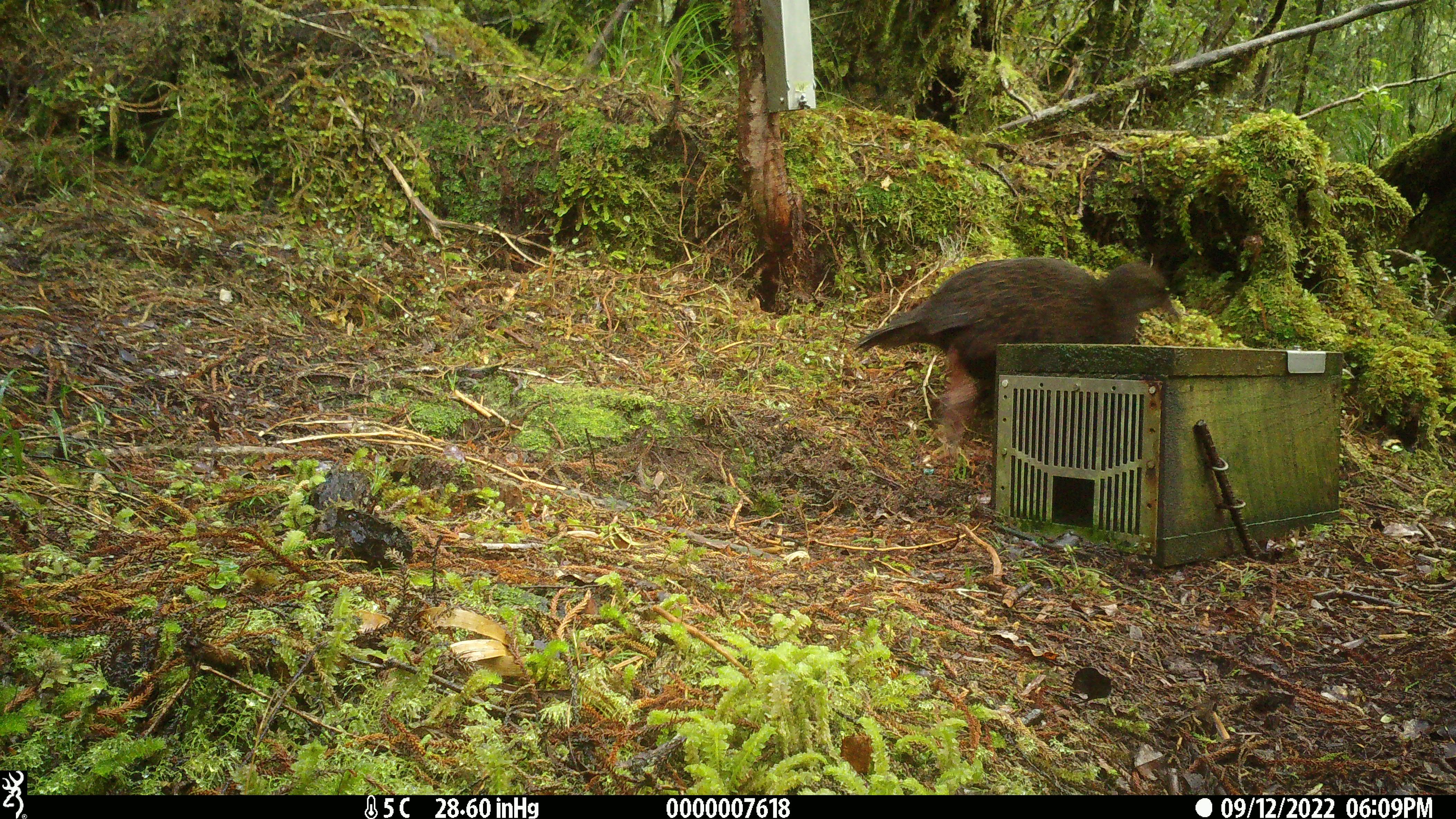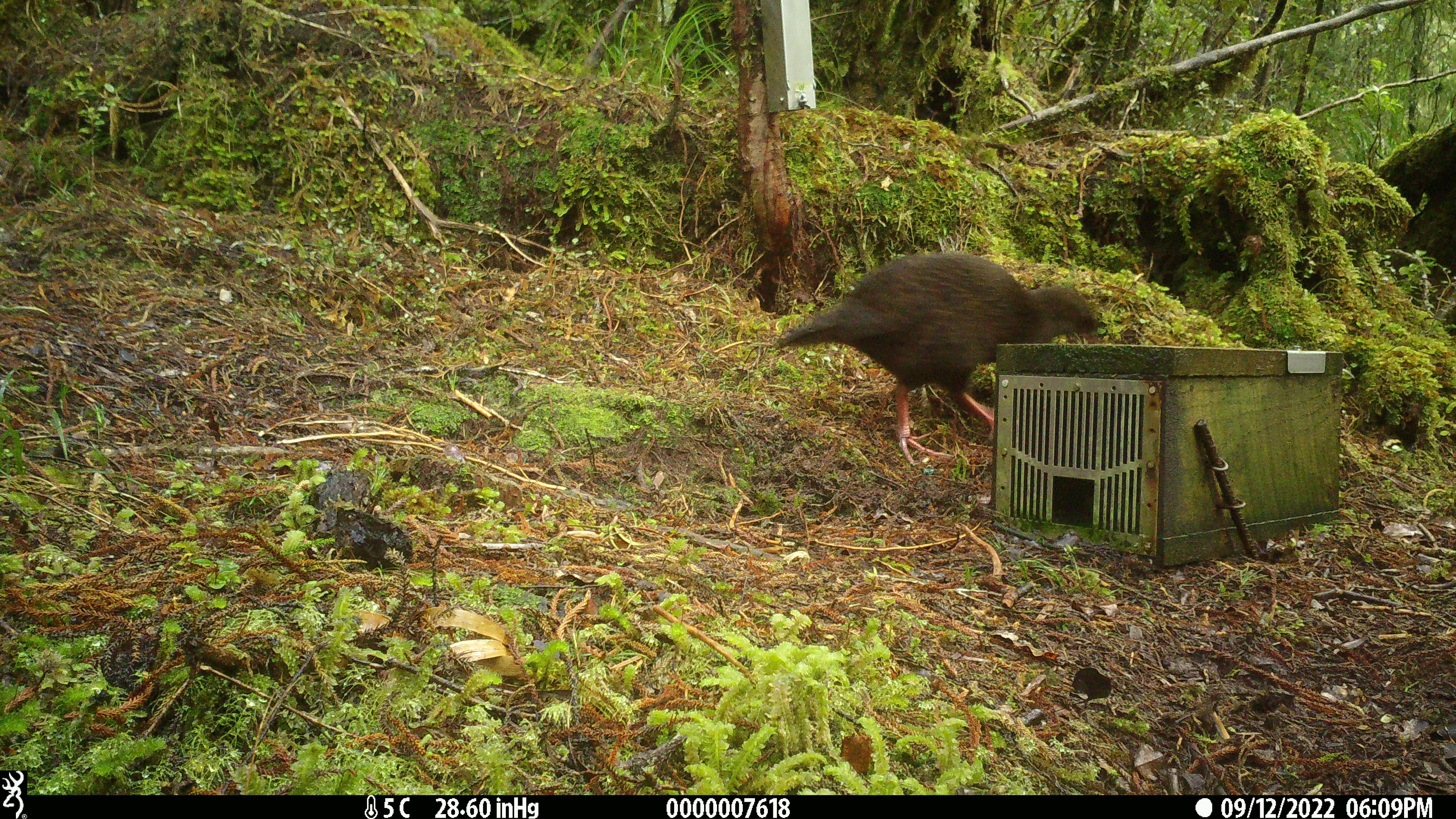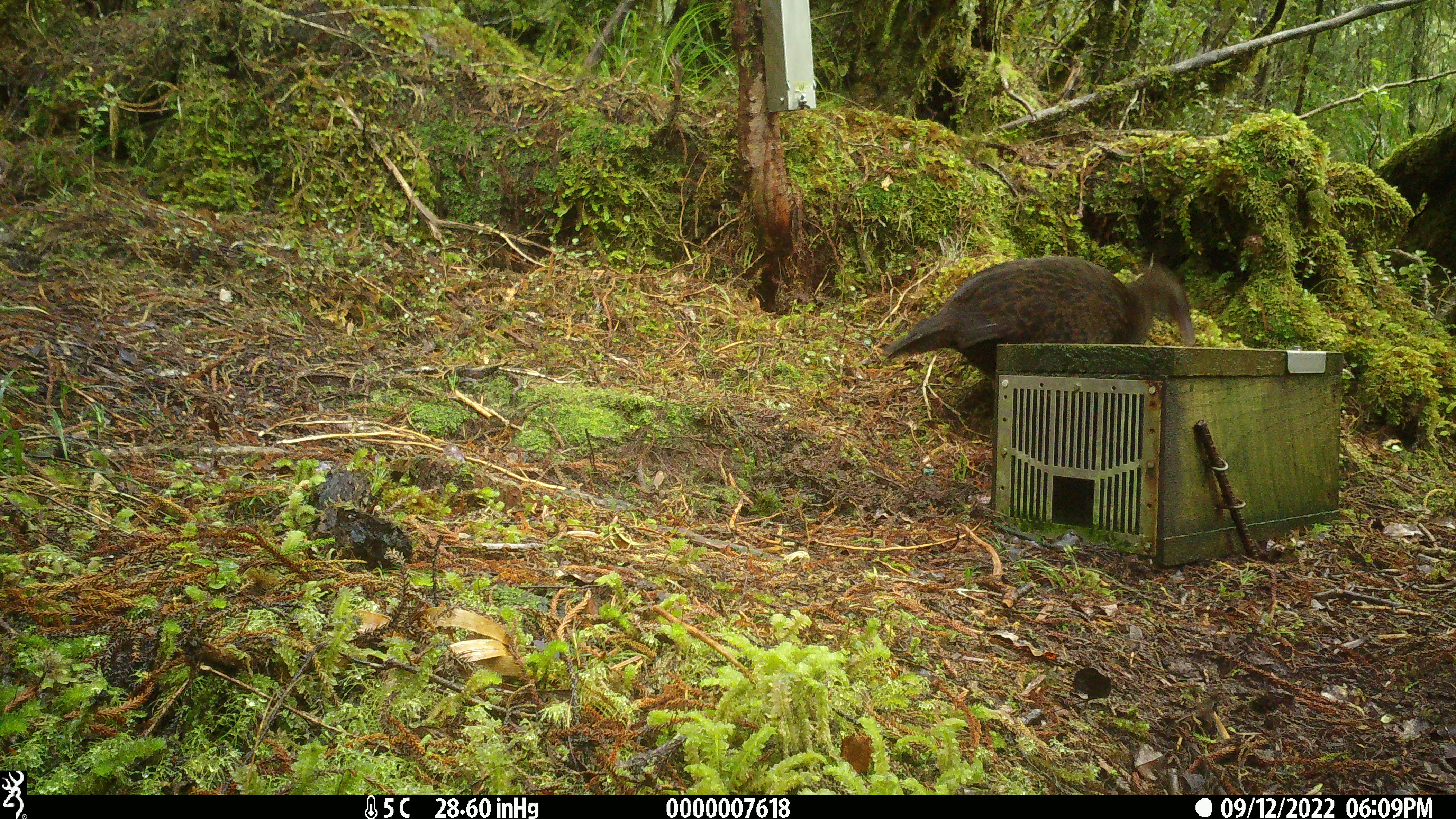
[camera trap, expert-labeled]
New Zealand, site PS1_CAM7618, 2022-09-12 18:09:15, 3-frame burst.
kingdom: Animalia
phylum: Chordata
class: Aves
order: Gruiformes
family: Rallidae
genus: Gallirallus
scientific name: Gallirallus australis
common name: weka